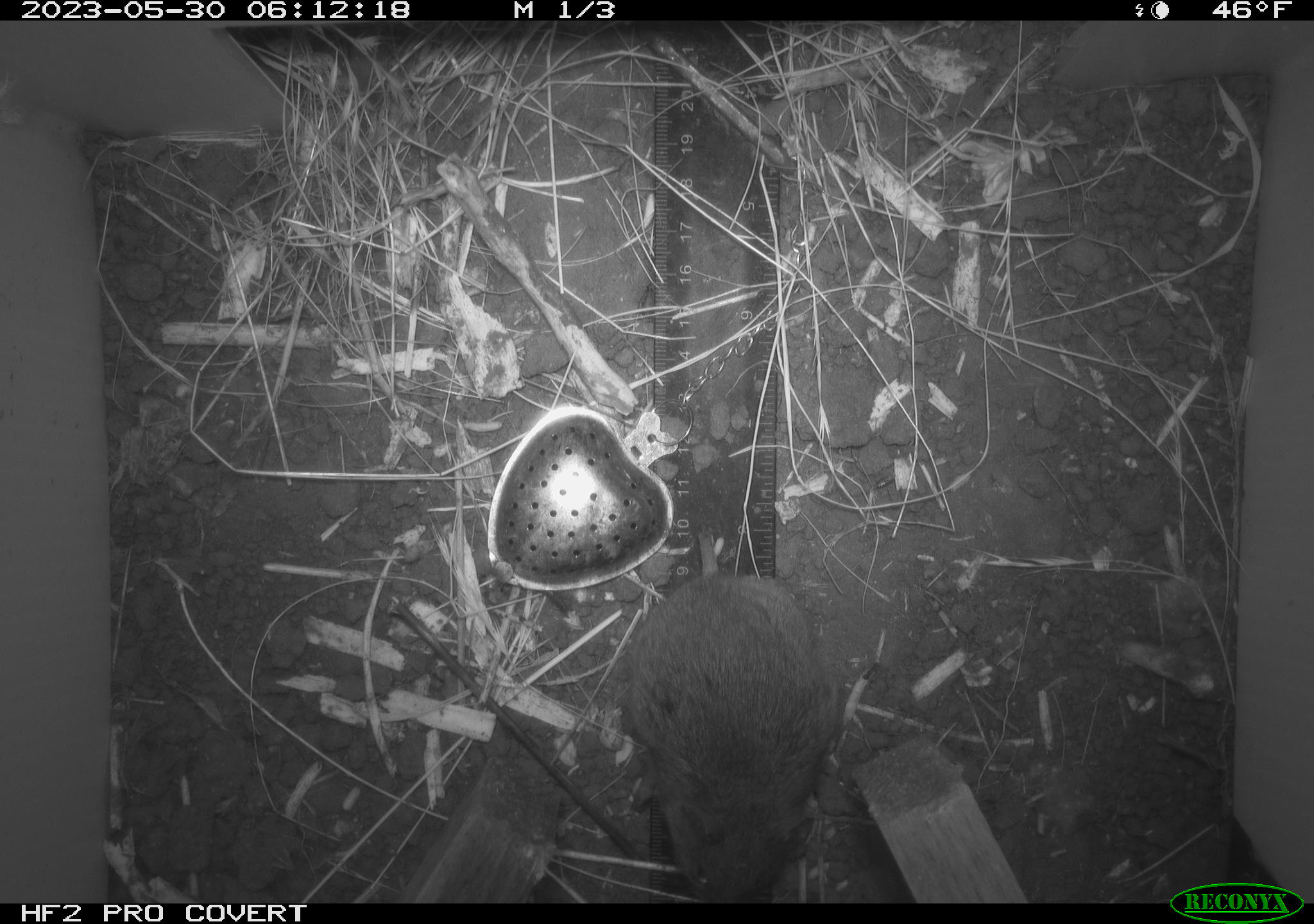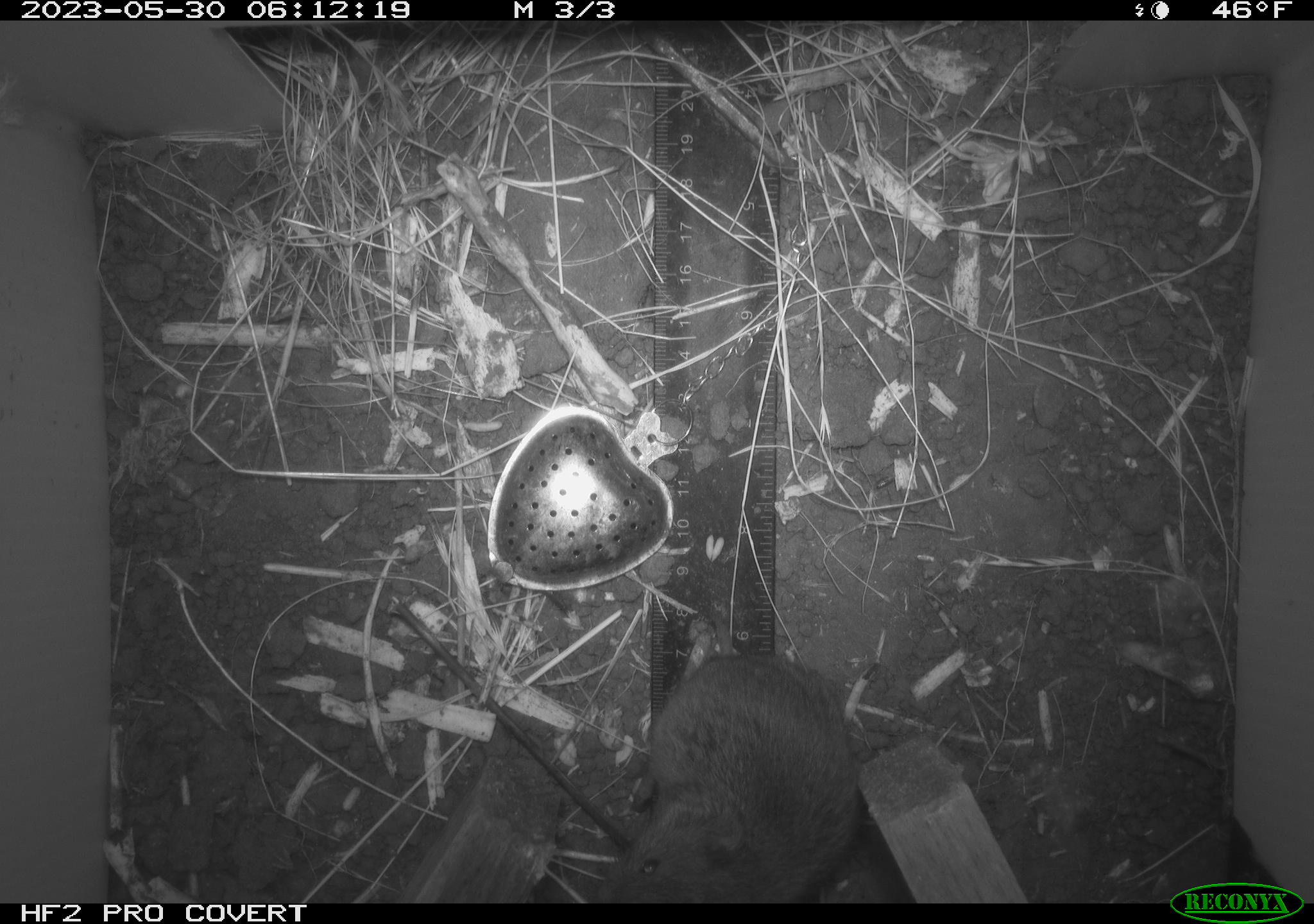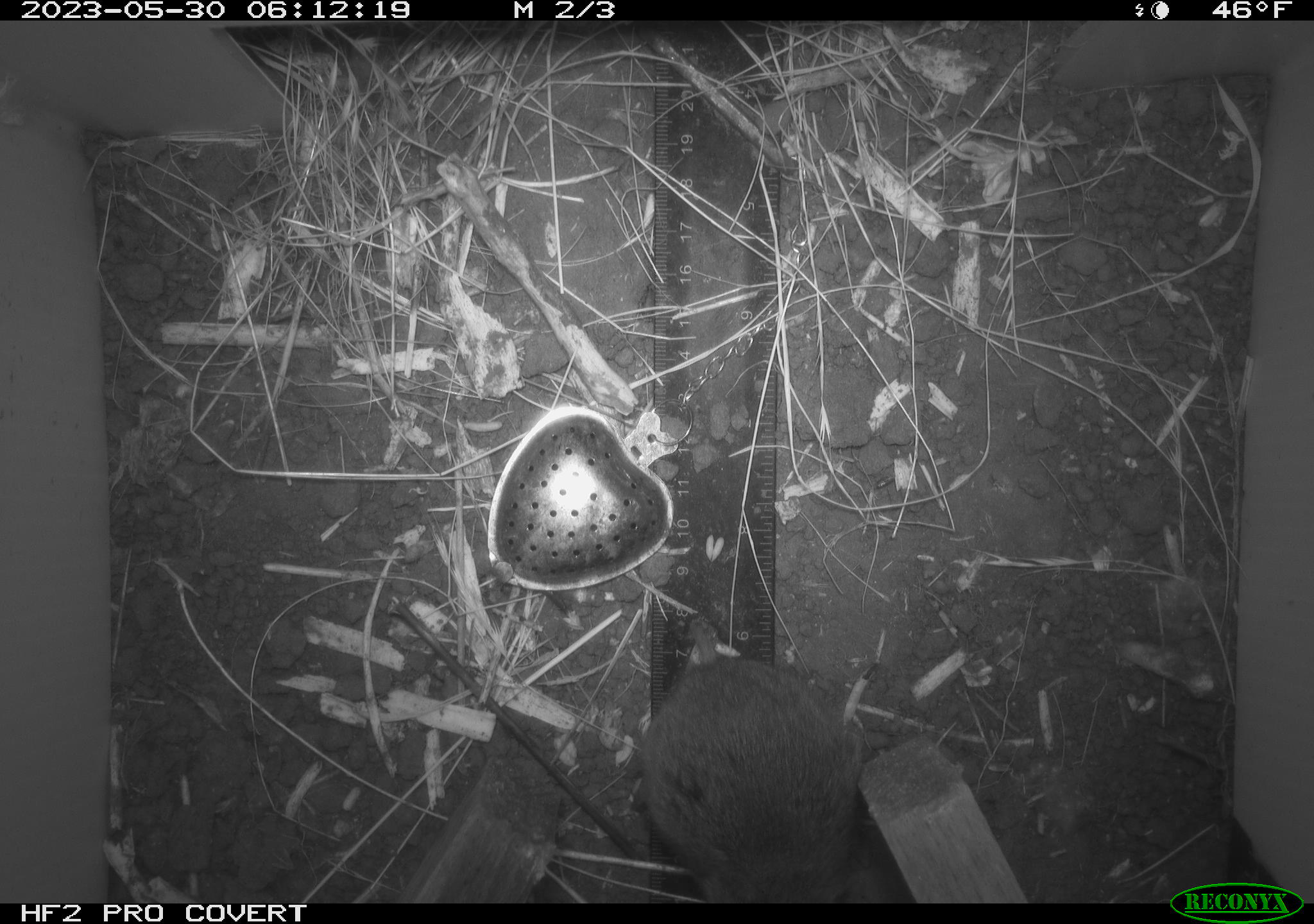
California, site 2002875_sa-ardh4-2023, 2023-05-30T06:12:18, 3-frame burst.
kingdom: Animalia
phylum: Chordata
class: Mammalia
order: Rodentia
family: Cricetidae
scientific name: Arvicolinae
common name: voles, lemmings, and muskrats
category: arvicolinae subfamily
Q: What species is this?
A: Arvicolinae subfamily (voles, lemmings, and muskrats) (Arvicolinae).